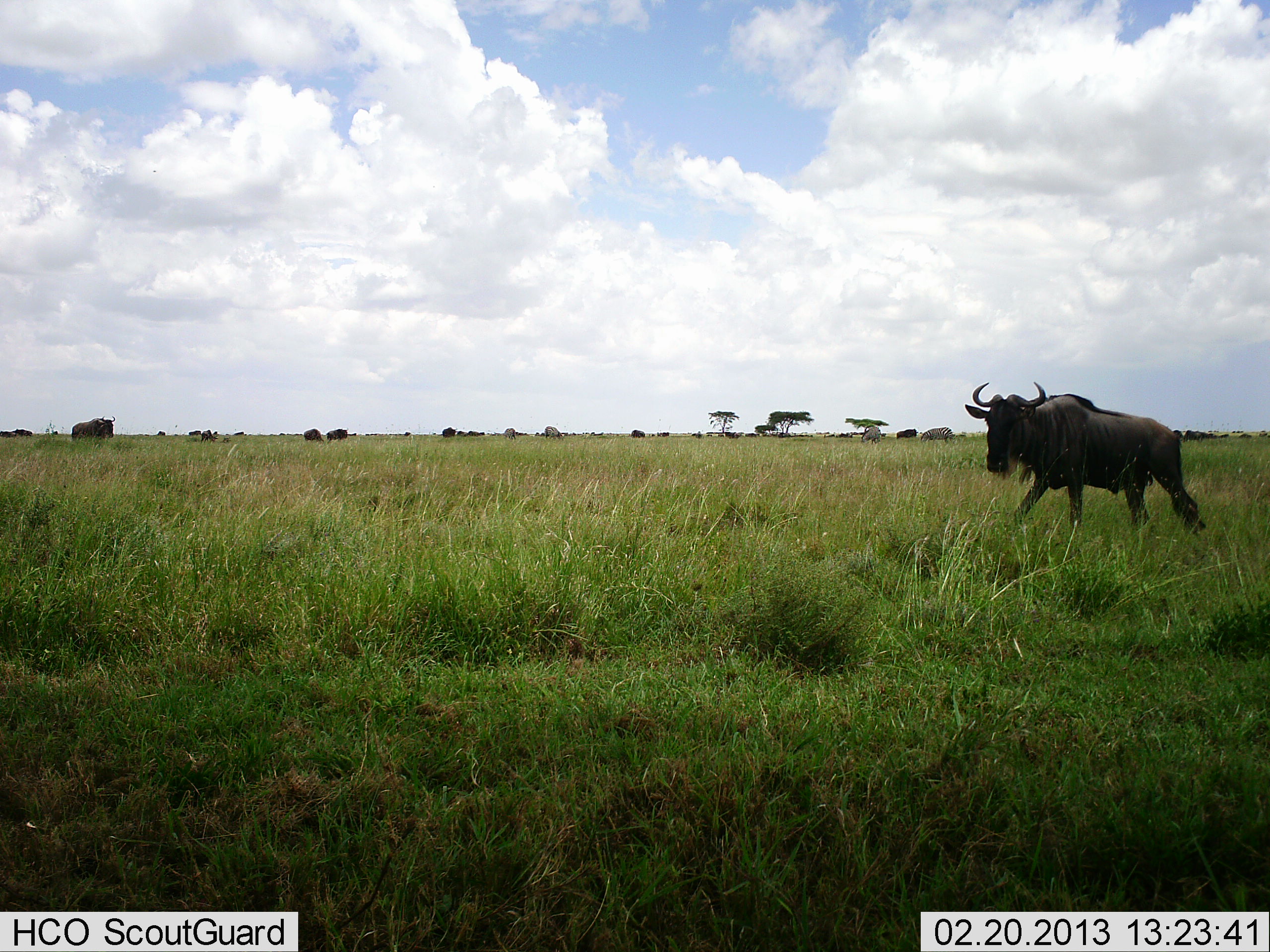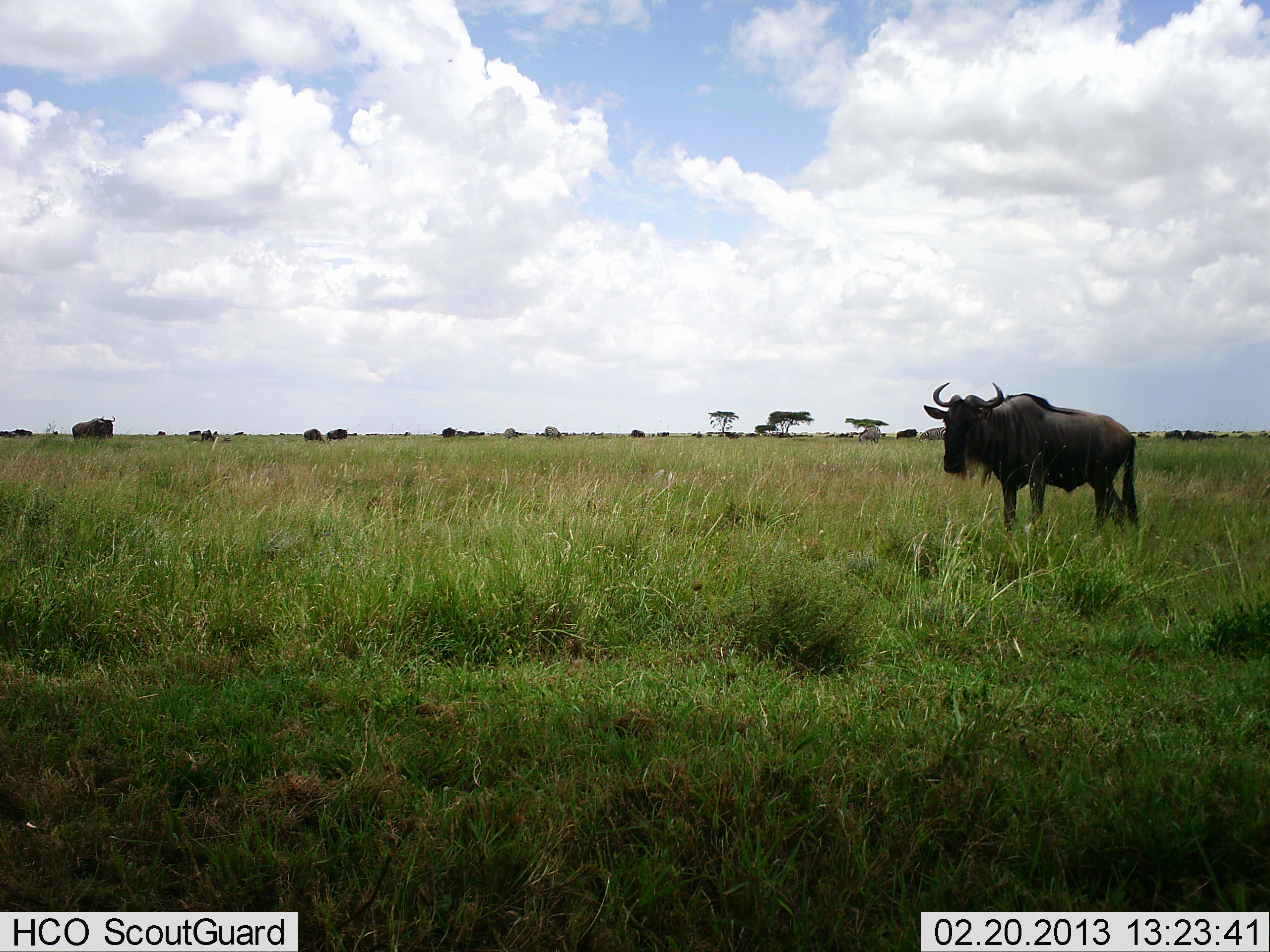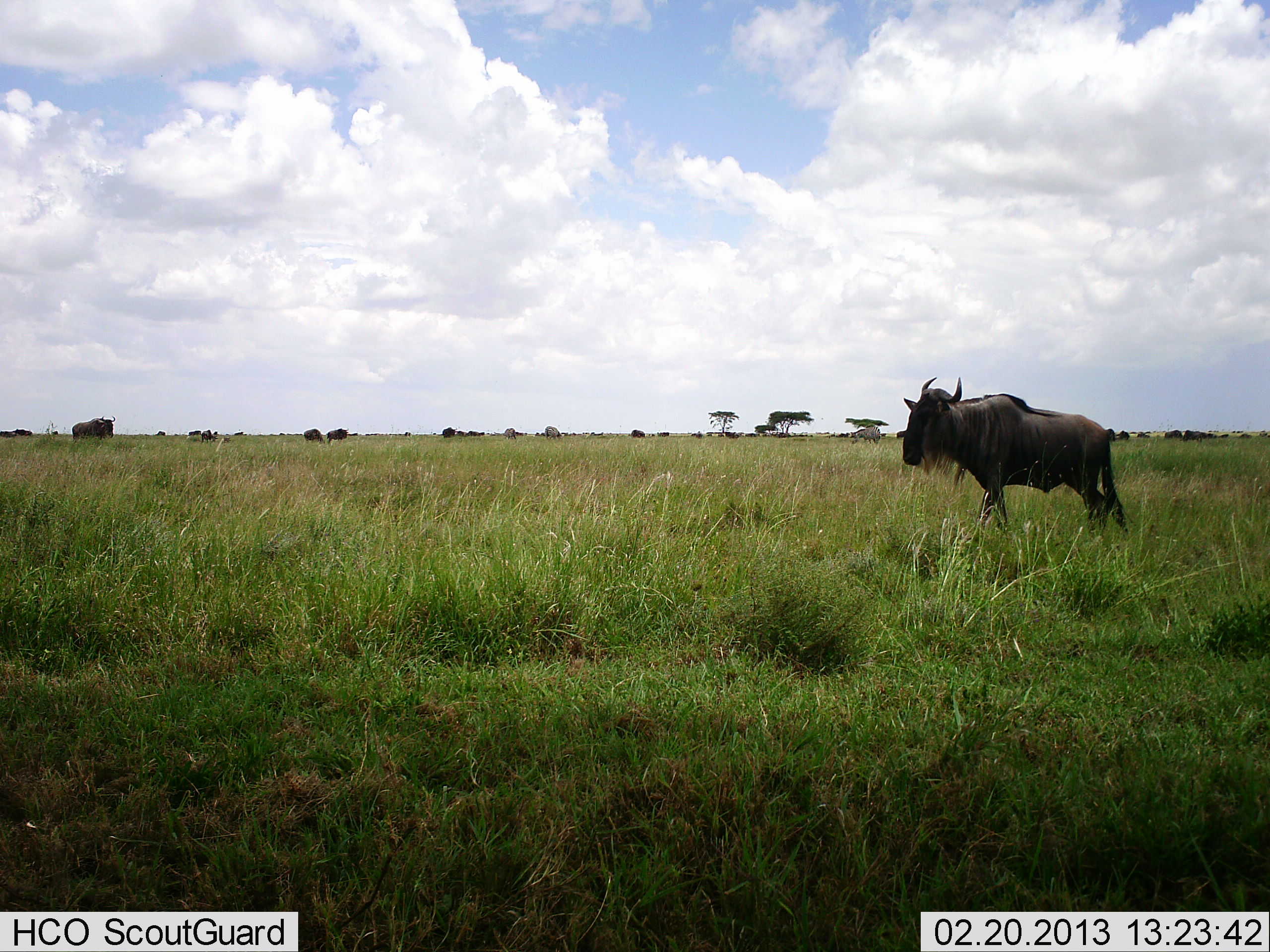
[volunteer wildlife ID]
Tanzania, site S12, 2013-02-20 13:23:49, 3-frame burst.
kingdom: Animalia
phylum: Chordata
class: Mammalia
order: Artiodactyla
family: Bovidae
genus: Connochaetes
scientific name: Connochaetes taurinus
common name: blue wildebeest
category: wildebeest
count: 2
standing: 59%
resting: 6%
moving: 53%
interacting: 6%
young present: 0%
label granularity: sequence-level